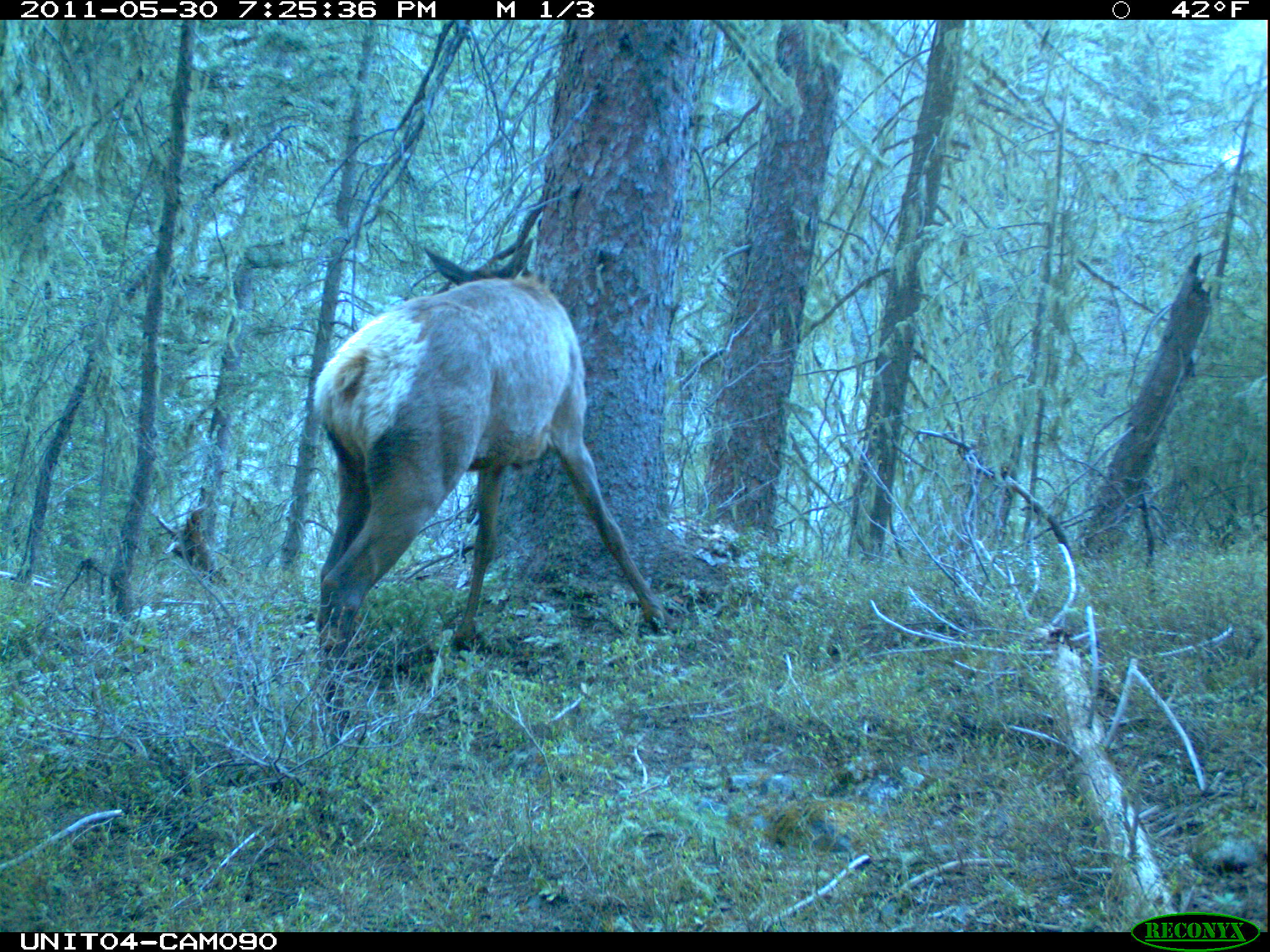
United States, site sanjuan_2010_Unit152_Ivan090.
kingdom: Animalia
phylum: Chordata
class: Mammalia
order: Artiodactyla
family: Cervidae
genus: Cervus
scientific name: Cervus elaphus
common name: red deer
Cervus elaphus (red deer).